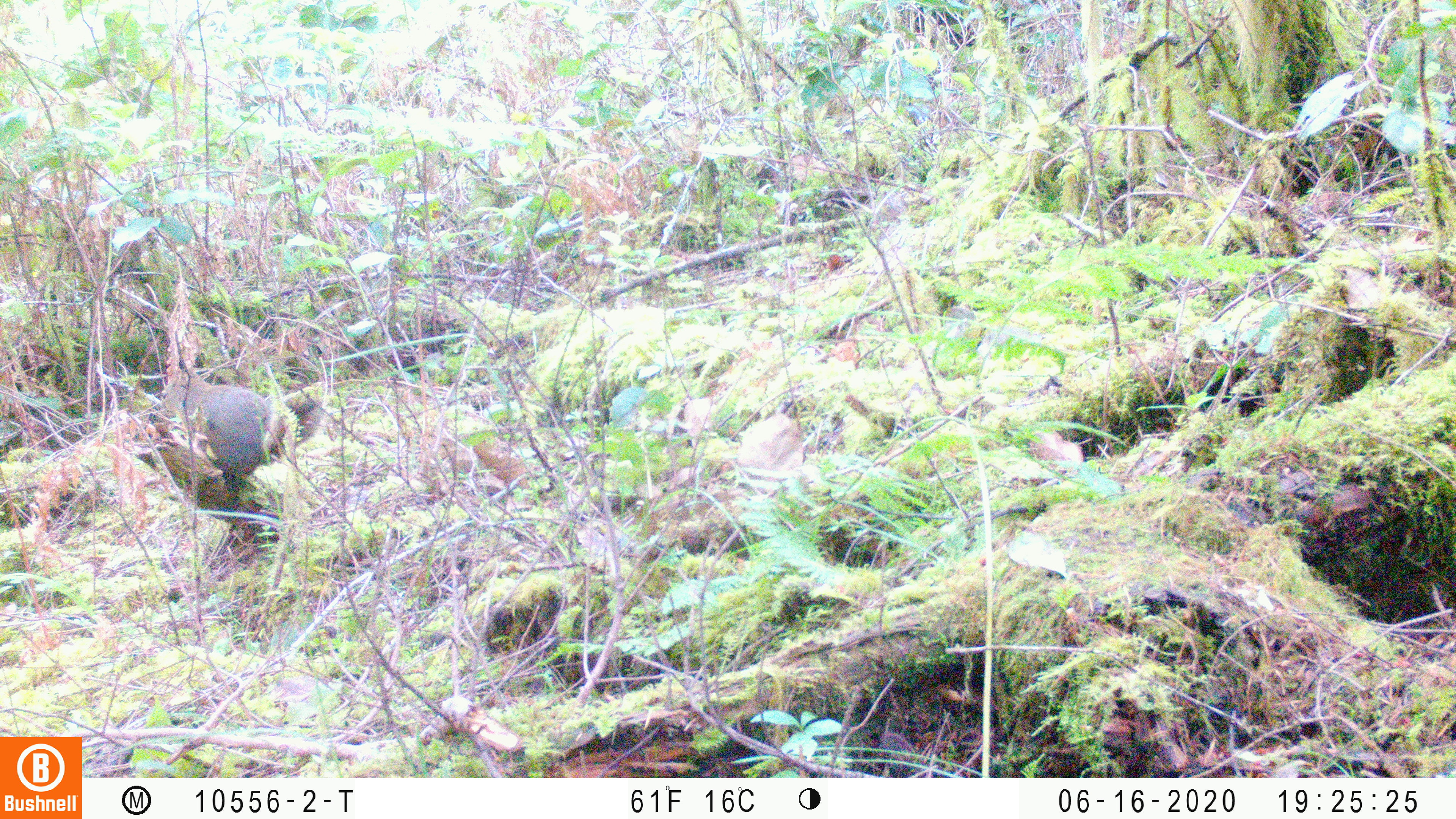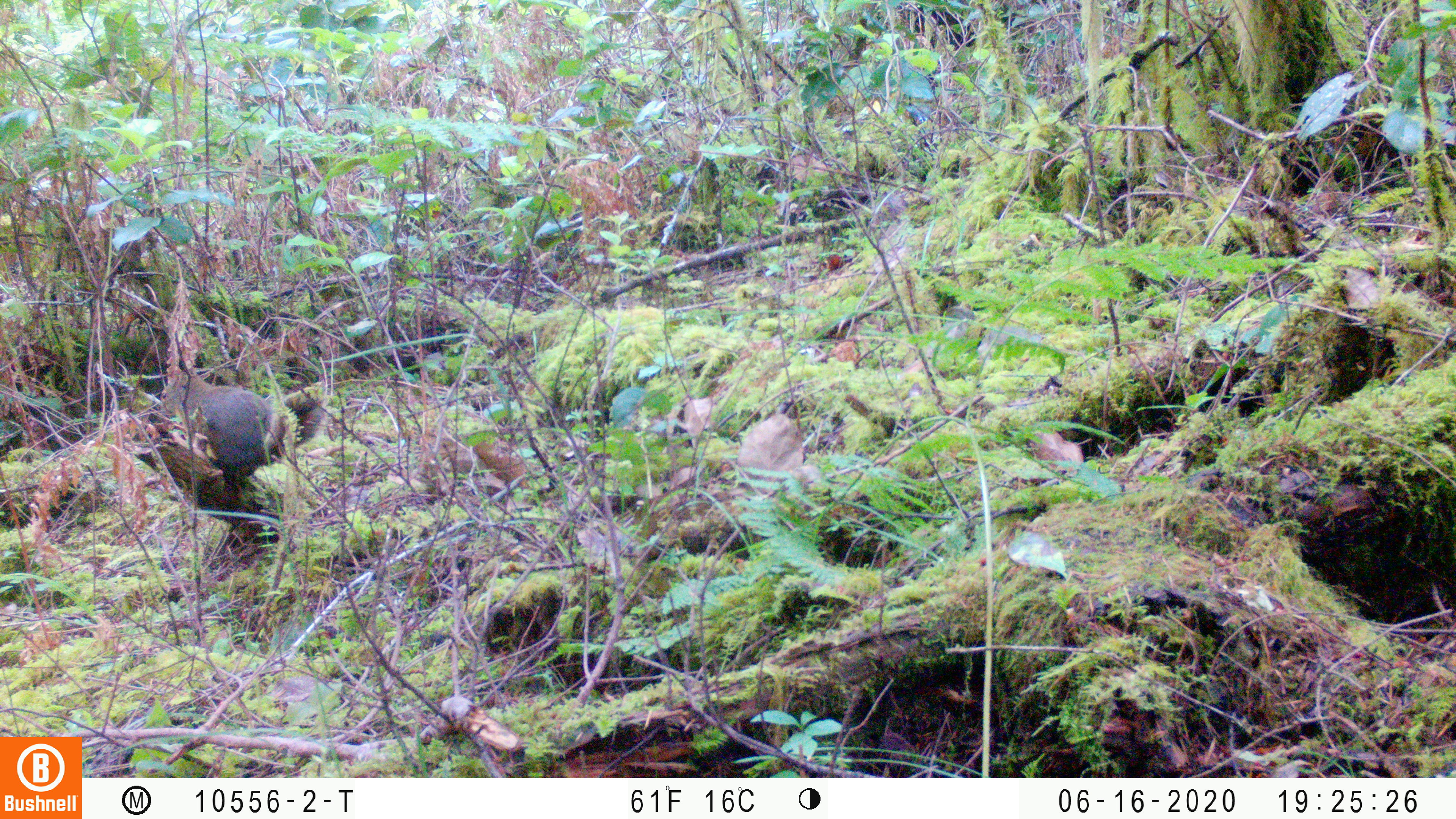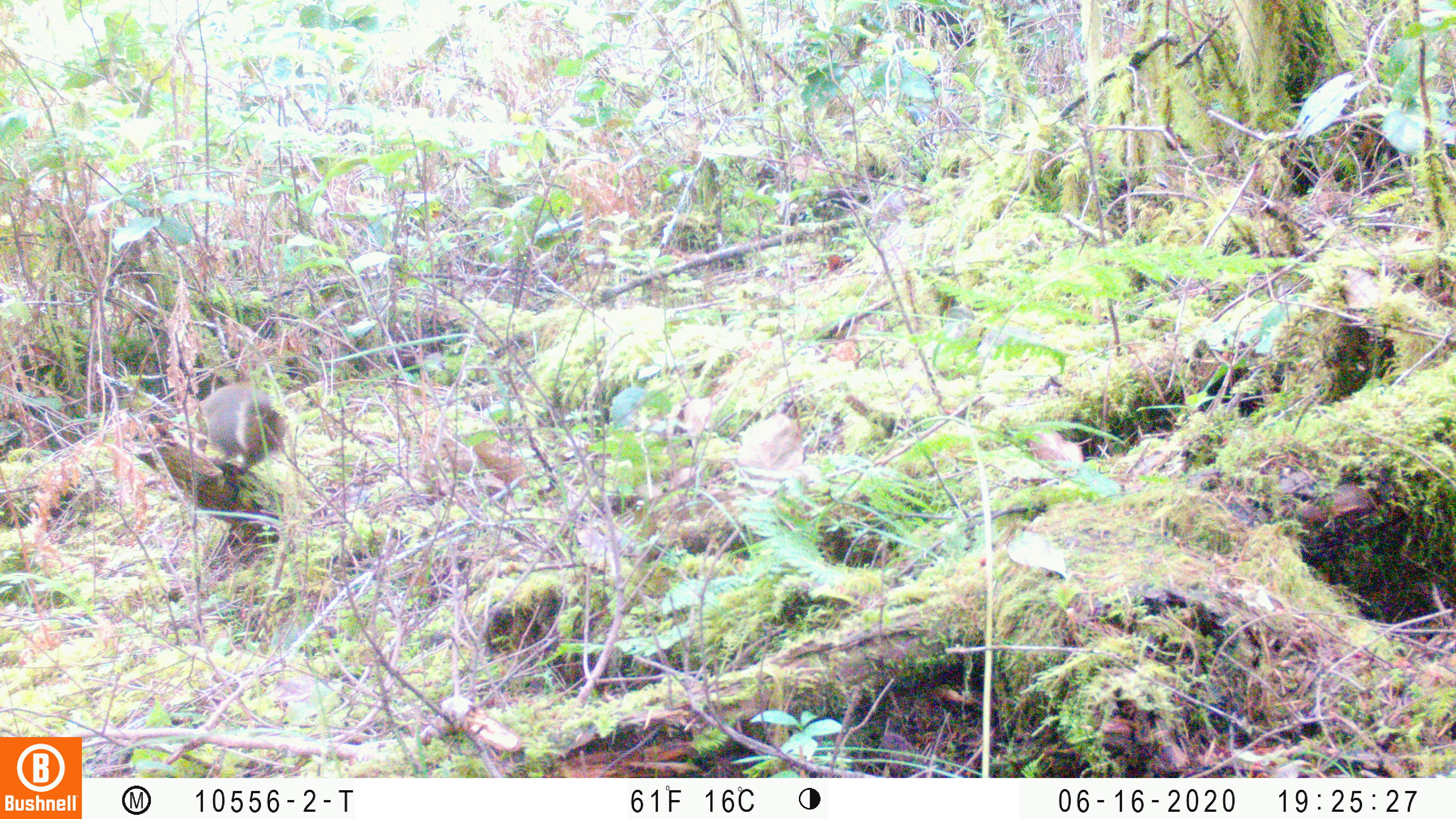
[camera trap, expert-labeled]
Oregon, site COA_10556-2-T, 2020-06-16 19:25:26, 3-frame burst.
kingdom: Animalia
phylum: Chordata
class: Mammalia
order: Rodentia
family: Sciuridae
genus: Tamiasciurus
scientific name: Tamiasciurus douglasii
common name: douglas squirrel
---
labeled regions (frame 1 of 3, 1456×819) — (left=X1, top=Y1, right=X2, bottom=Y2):
douglas squirrel: (left=162, top=363, right=322, bottom=478)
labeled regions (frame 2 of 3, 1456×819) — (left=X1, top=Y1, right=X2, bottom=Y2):
douglas squirrel: (left=155, top=358, right=327, bottom=502)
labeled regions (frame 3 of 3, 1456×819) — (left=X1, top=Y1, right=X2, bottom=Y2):
douglas squirrel: (left=182, top=380, right=292, bottom=476)